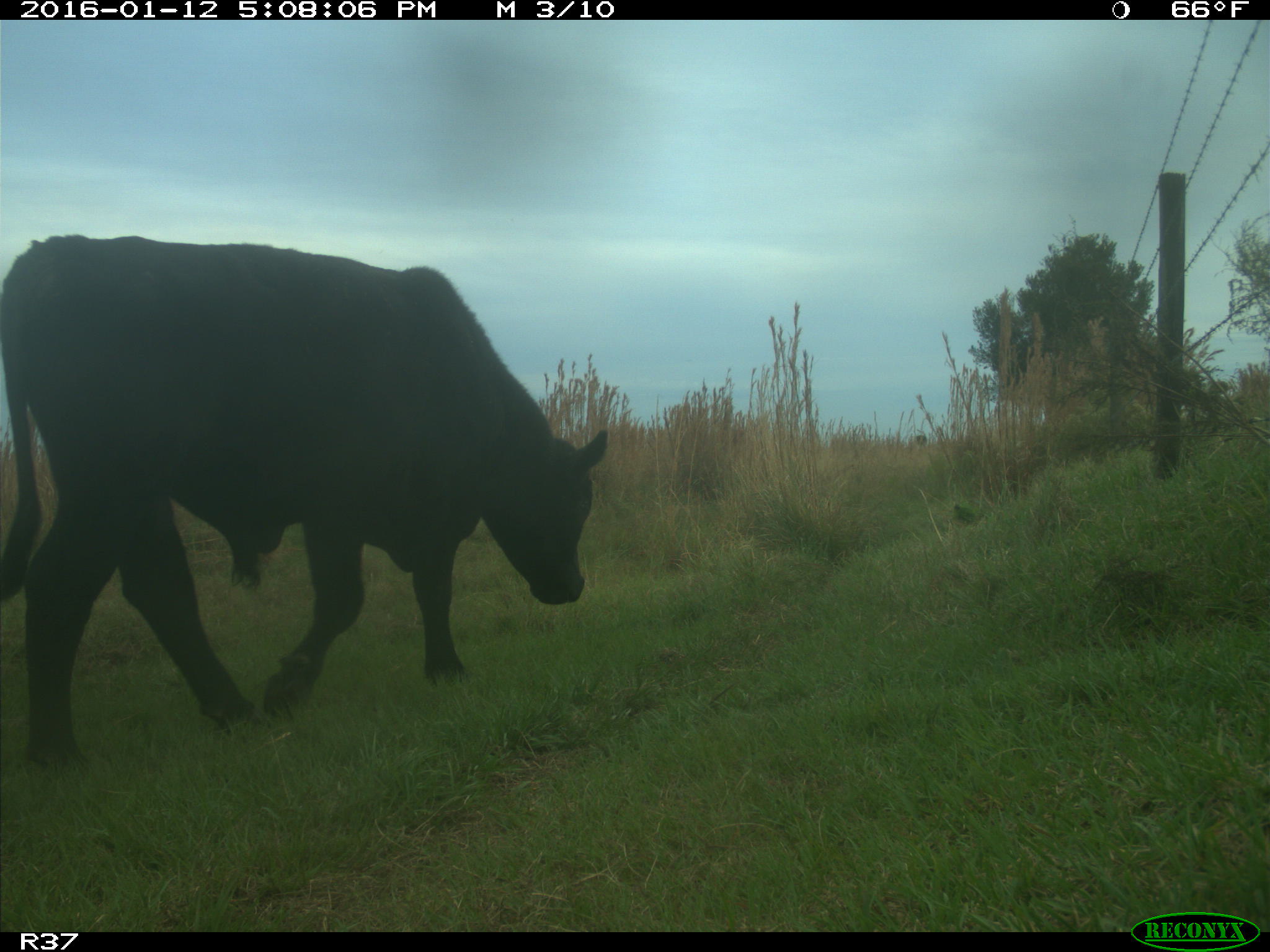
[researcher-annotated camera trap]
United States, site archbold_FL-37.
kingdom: Animalia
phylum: Chordata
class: Mammalia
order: Artiodactyla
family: Bovidae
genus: Bos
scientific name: Bos taurus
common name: domestic cow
Bos taurus (domestic cow).